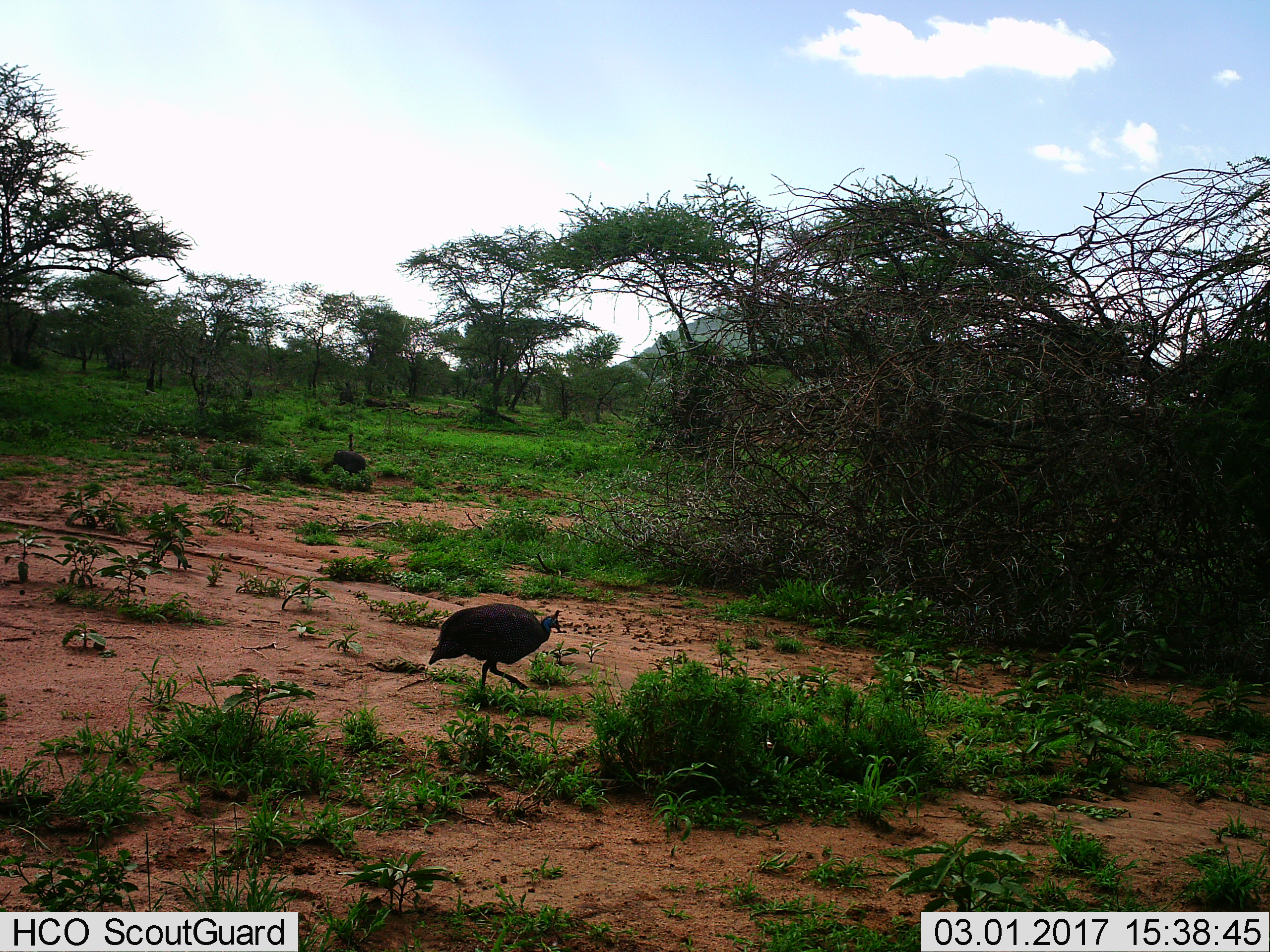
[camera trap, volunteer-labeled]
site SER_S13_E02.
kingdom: Animalia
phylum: Chordata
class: Aves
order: Galliformes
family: Numididae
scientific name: Numididae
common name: guineafowl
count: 2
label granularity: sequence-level